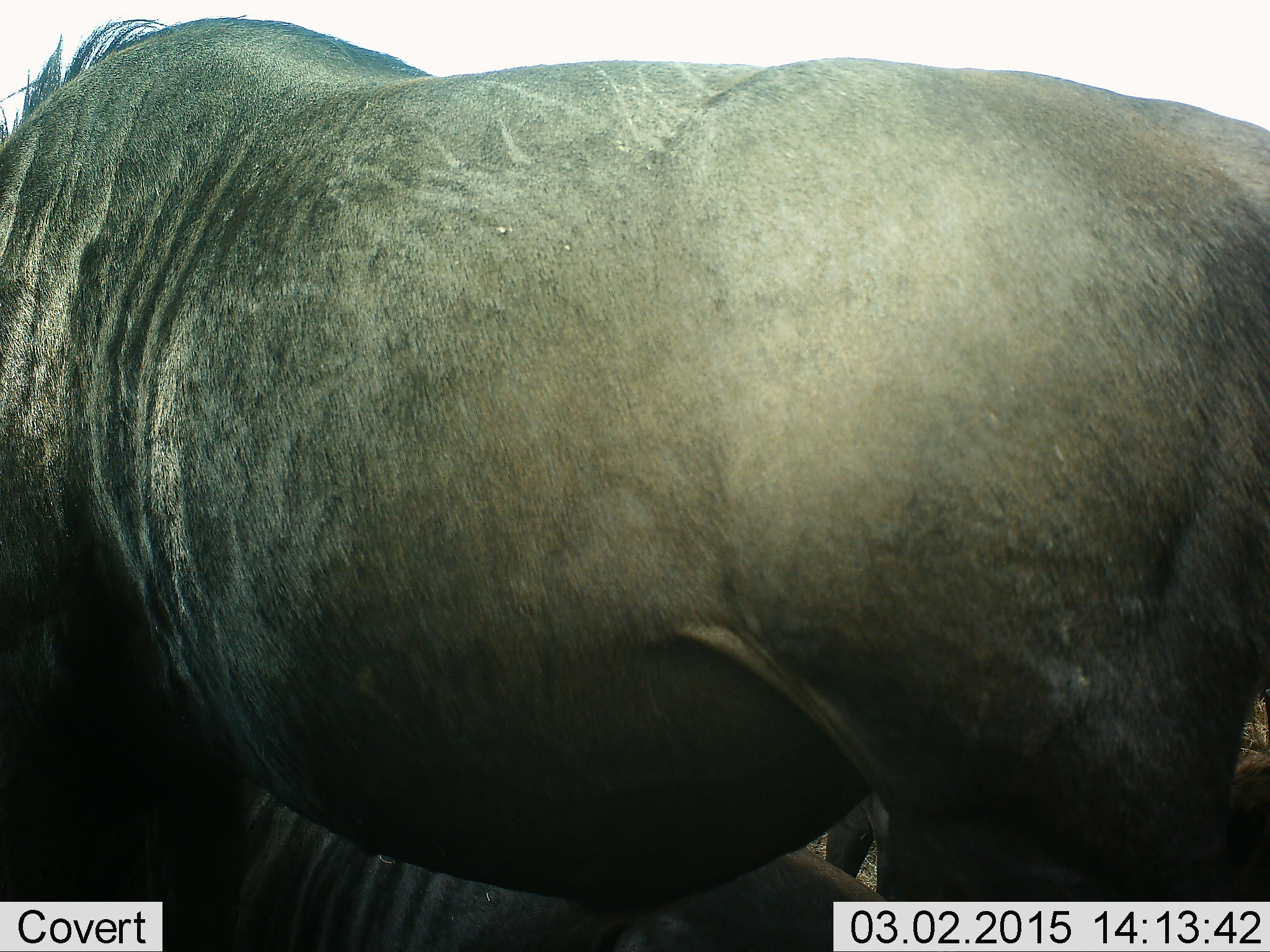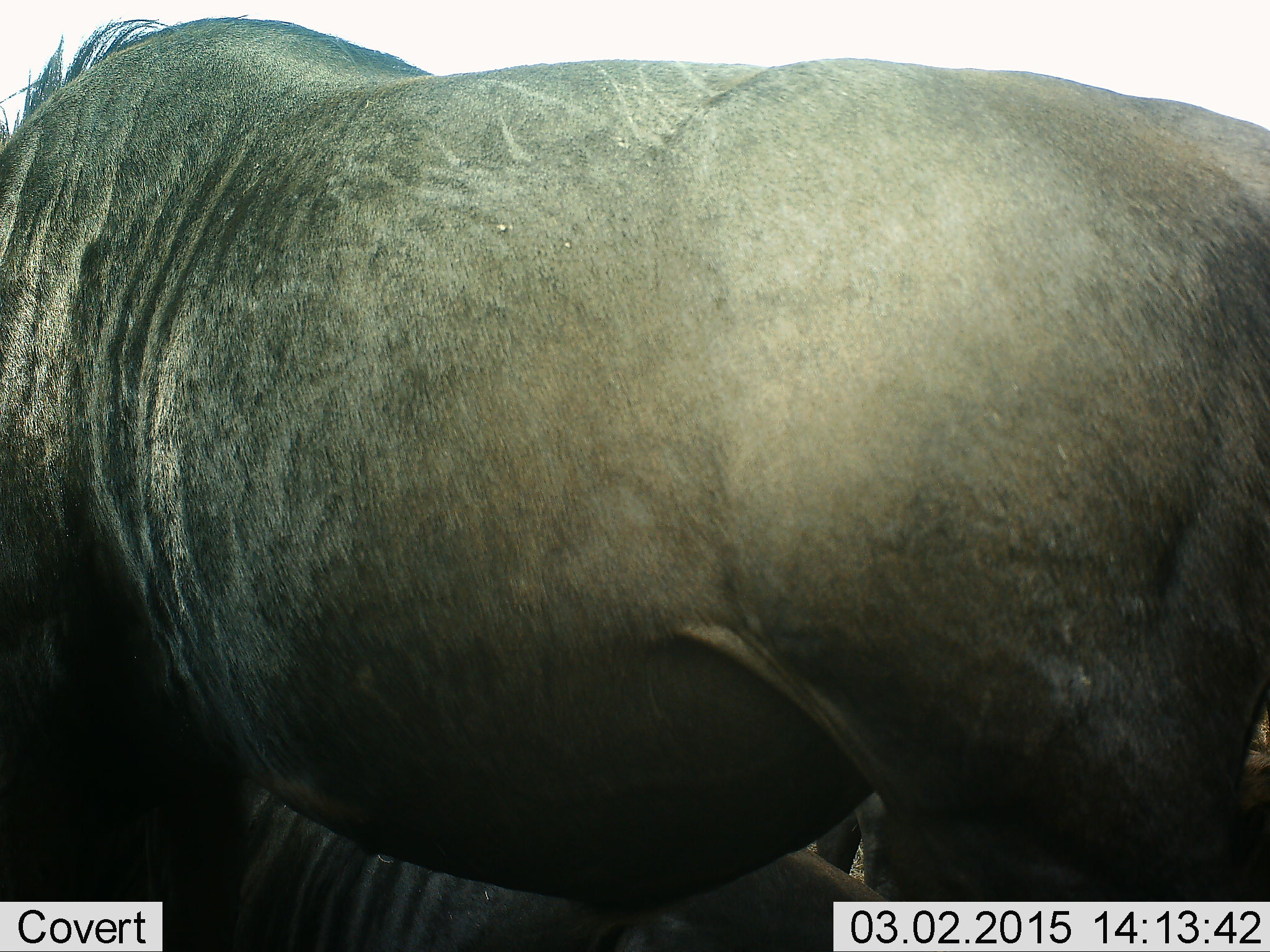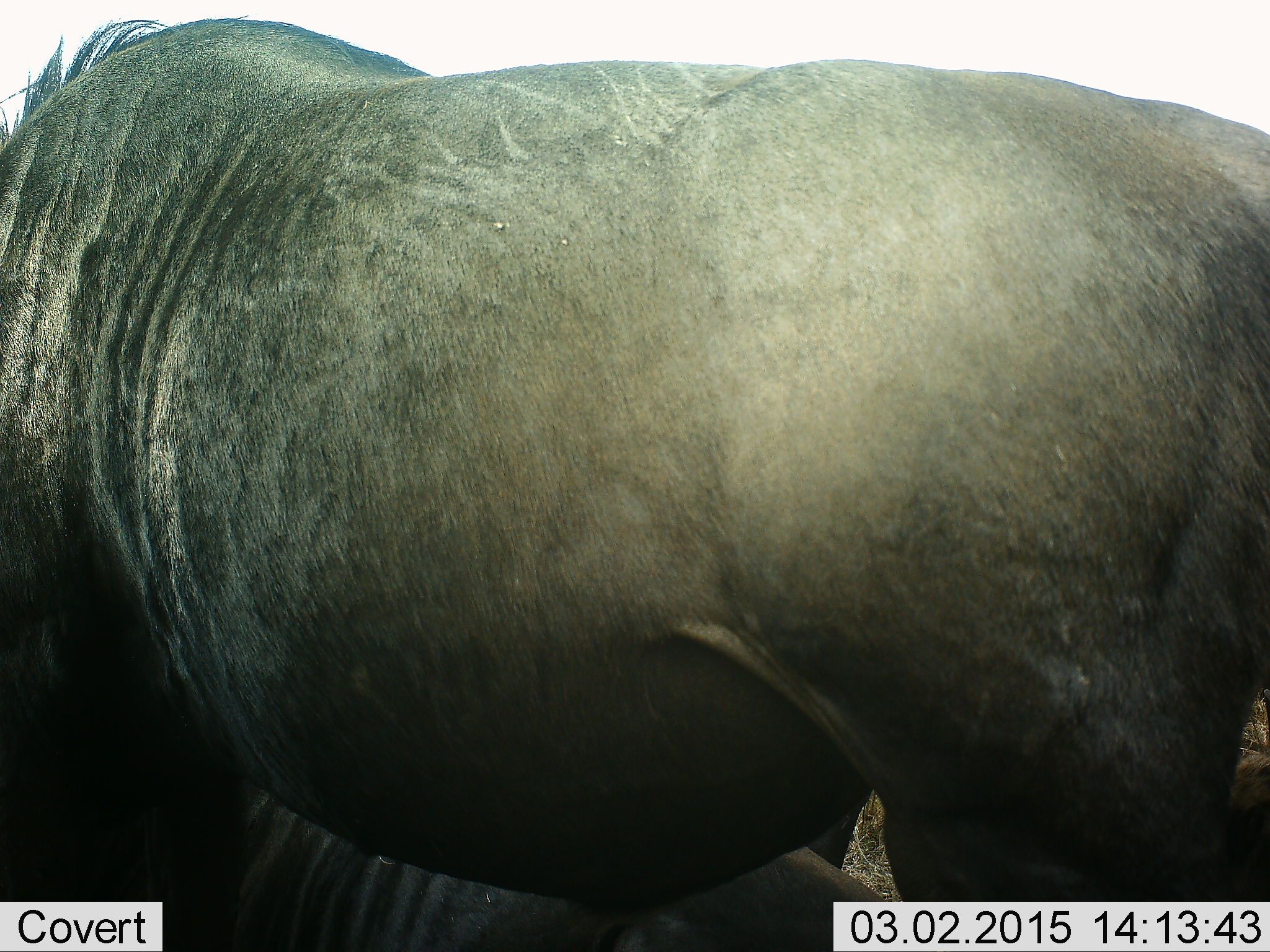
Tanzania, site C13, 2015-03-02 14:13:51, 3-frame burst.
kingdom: Animalia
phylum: Chordata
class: Mammalia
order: Artiodactyla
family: Bovidae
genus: Connochaetes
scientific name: Connochaetes taurinus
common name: blue wildebeest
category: wildebeest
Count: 2.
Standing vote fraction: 100%.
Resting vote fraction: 30%.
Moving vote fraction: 0%.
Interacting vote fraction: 0%.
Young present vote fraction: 0%.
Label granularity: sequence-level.